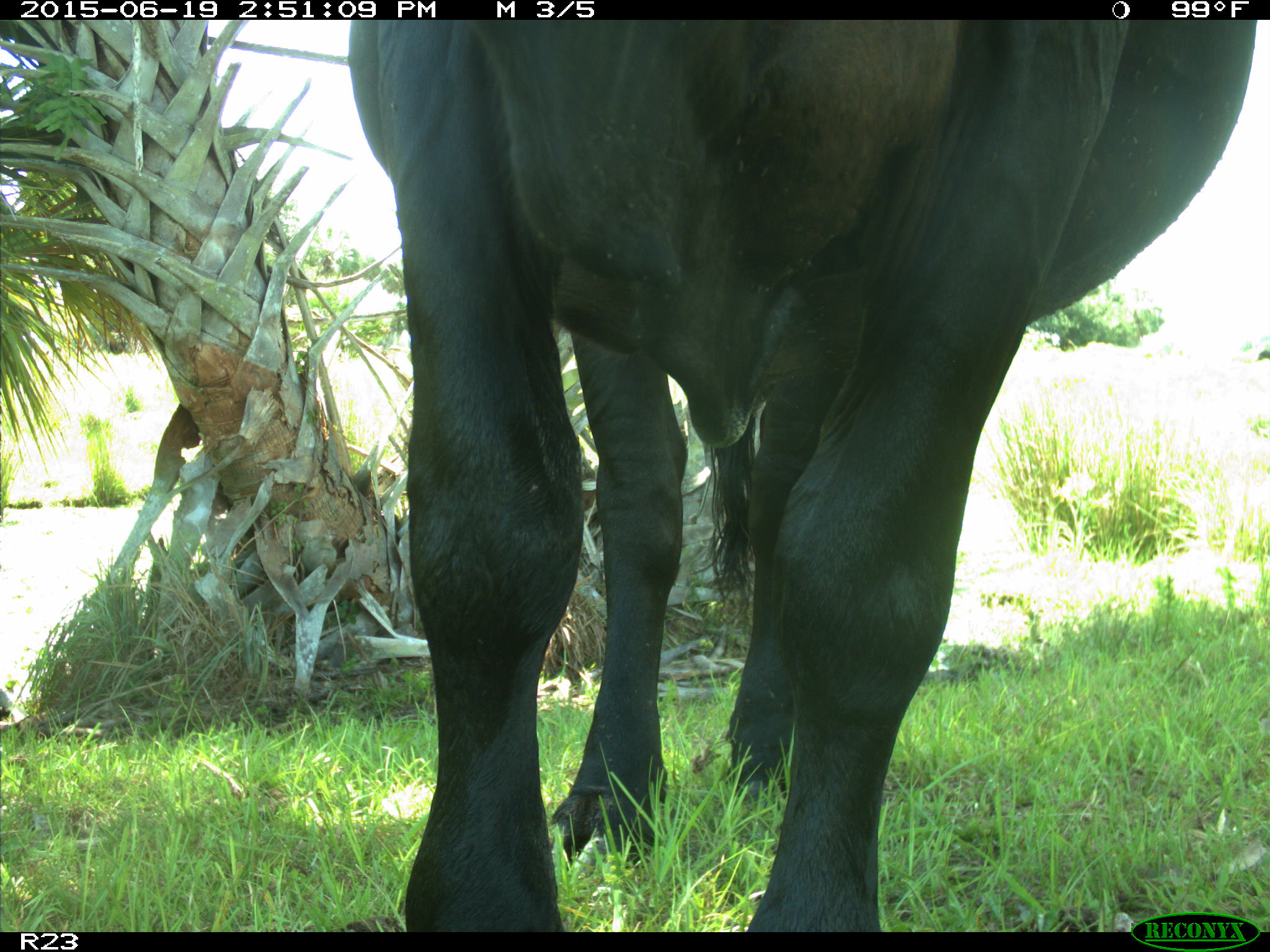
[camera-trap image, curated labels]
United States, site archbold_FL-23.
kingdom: Animalia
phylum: Chordata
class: Mammalia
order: Artiodactyla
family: Bovidae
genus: Bos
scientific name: Bos taurus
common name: domestic cow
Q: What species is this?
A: Bos taurus (domestic cow).